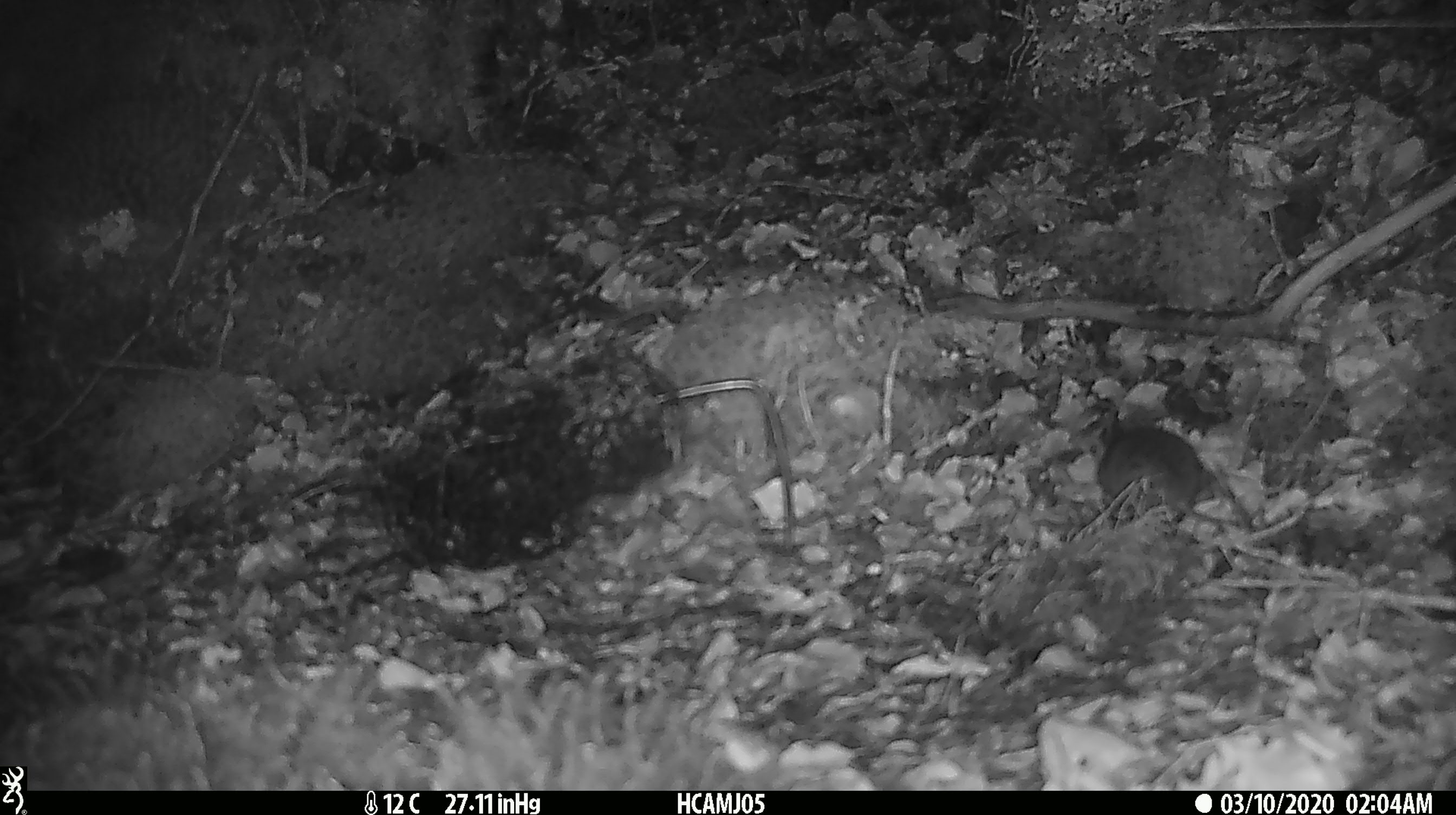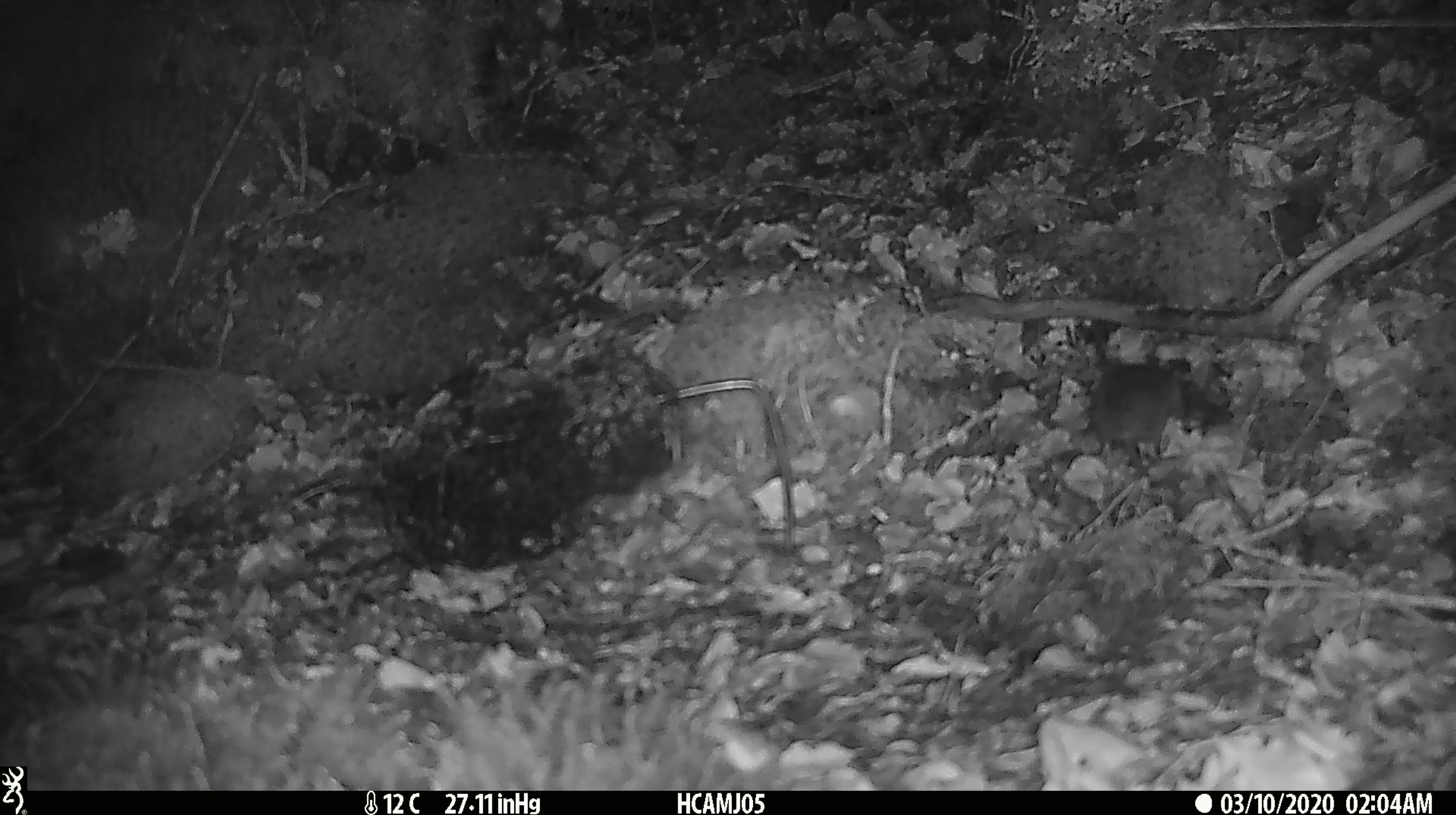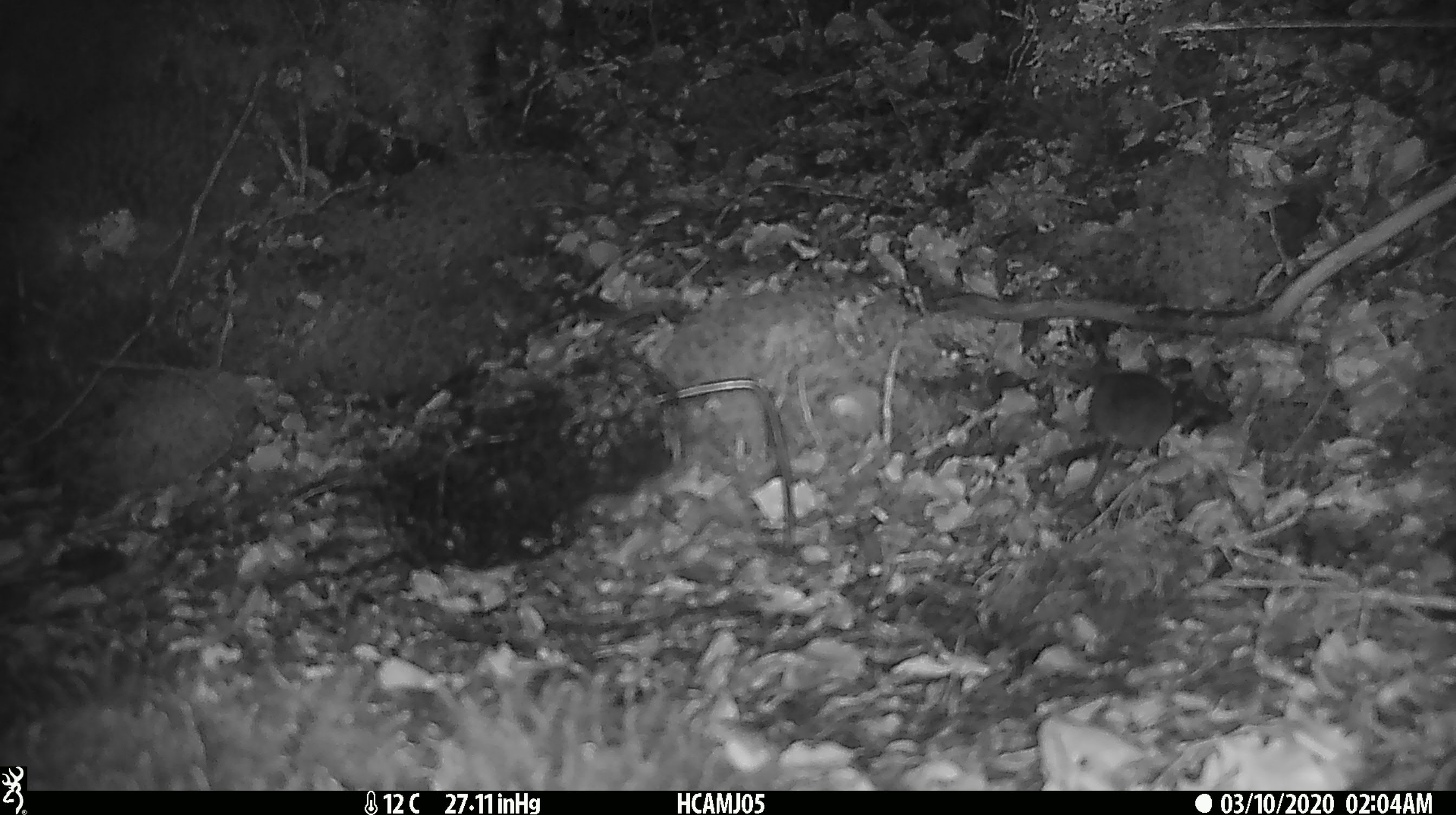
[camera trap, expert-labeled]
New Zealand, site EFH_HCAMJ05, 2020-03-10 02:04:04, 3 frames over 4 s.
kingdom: Animalia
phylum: Chordata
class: Mammalia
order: Rodentia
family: Muridae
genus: Mus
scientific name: Mus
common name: mouse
Mouse (Mus).